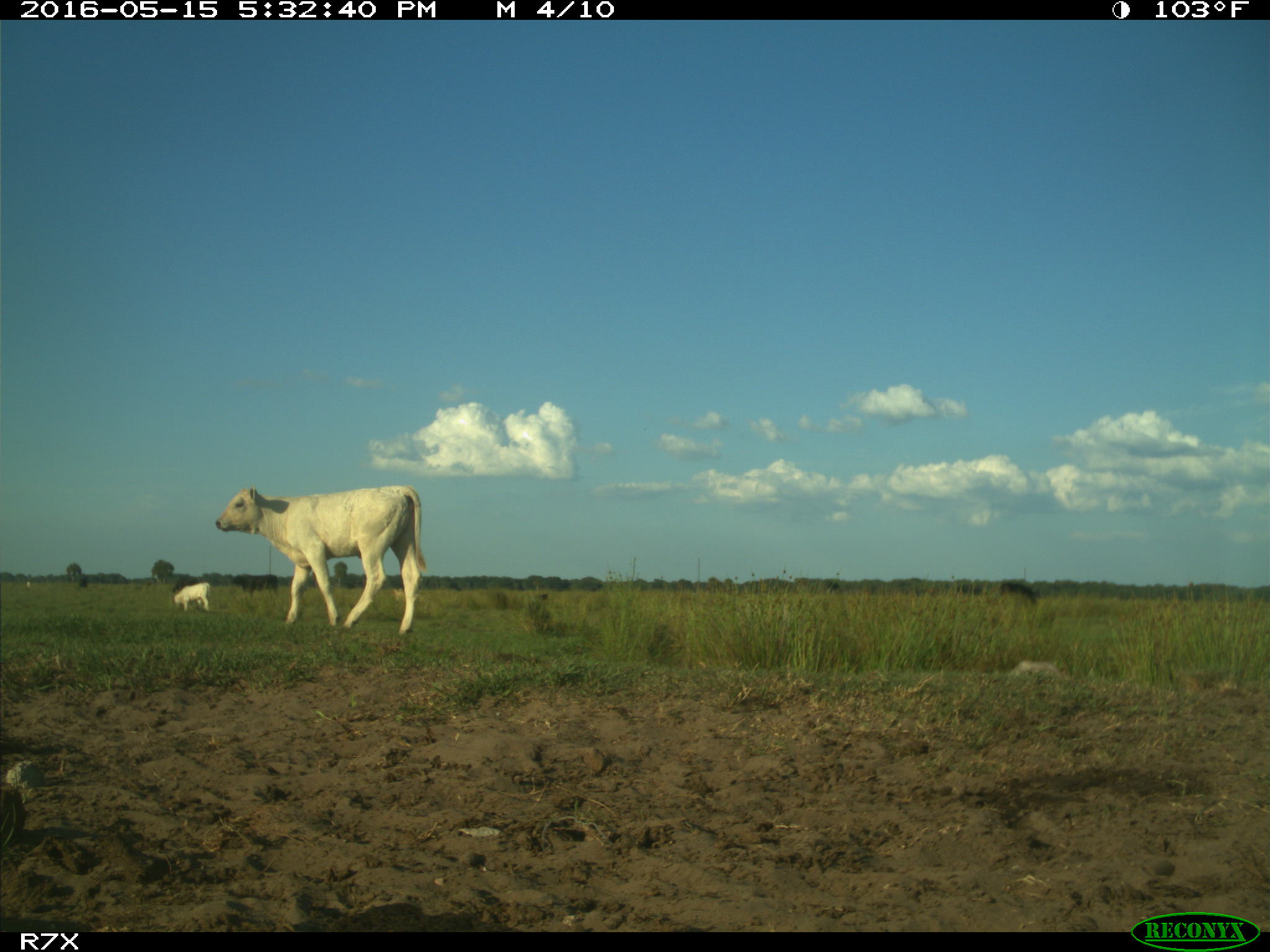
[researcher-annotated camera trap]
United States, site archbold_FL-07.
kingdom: Animalia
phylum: Chordata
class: Mammalia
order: Artiodactyla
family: Bovidae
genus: Bos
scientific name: Bos taurus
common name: domestic cow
Bos taurus (domestic cow).